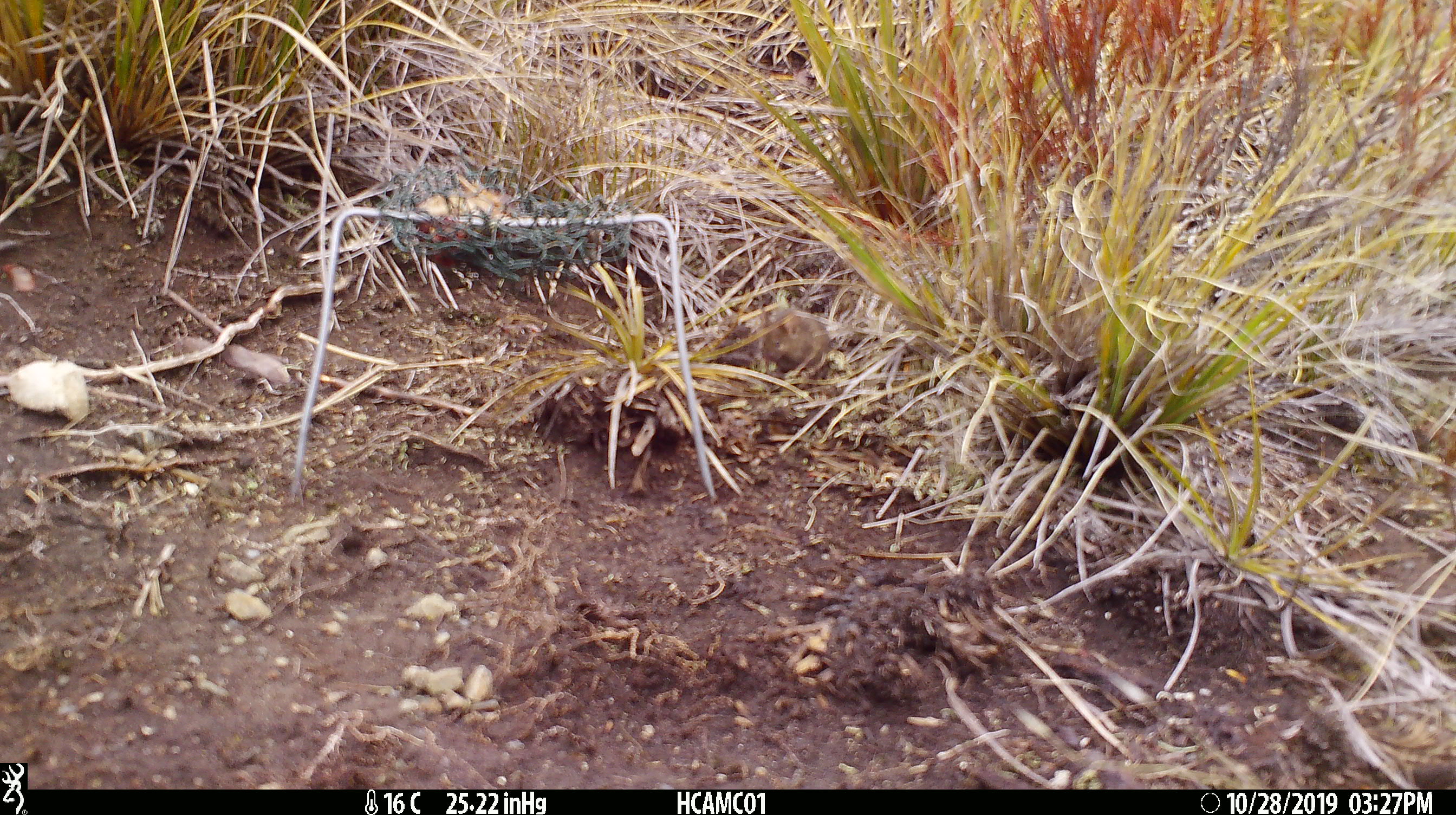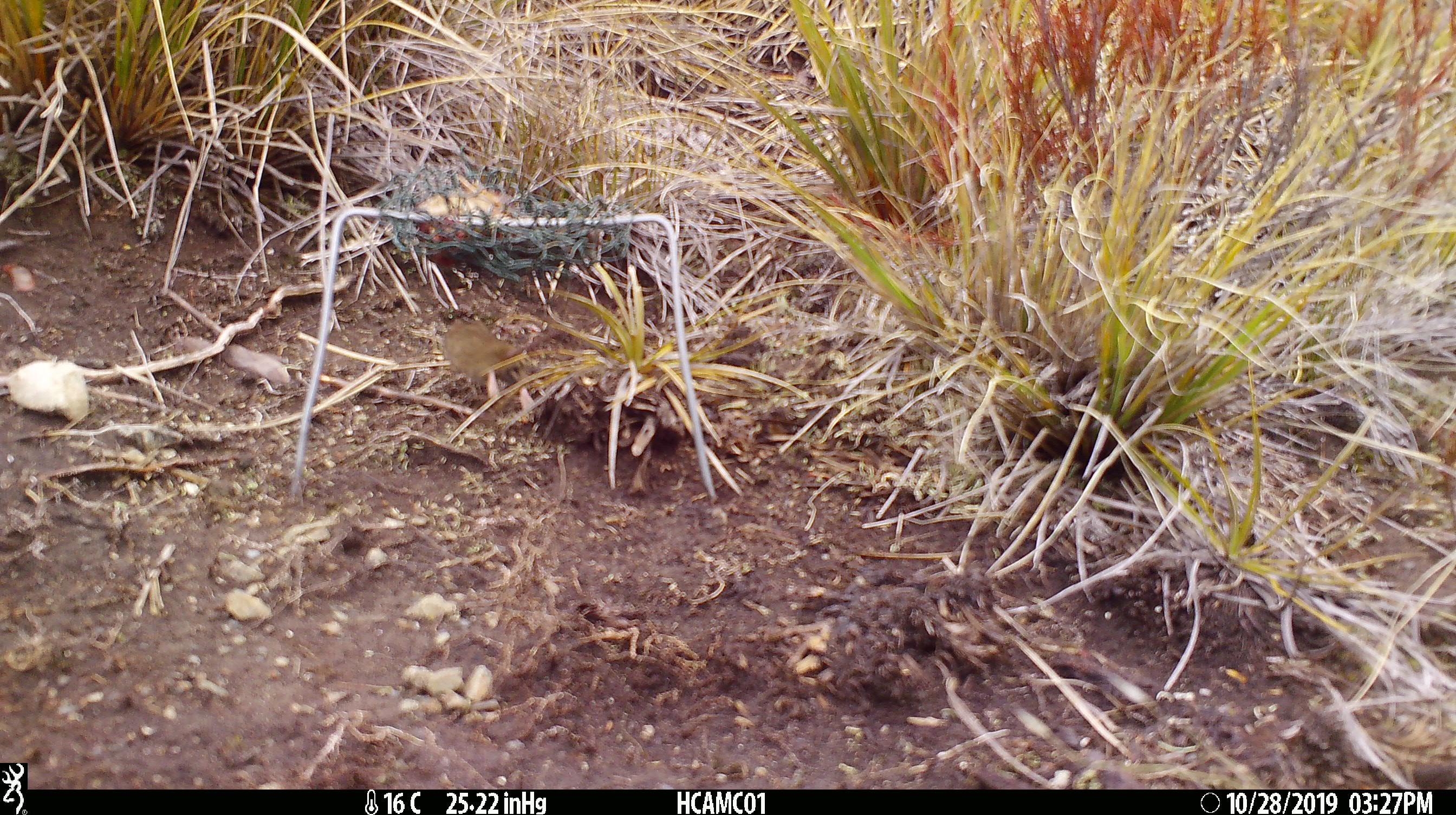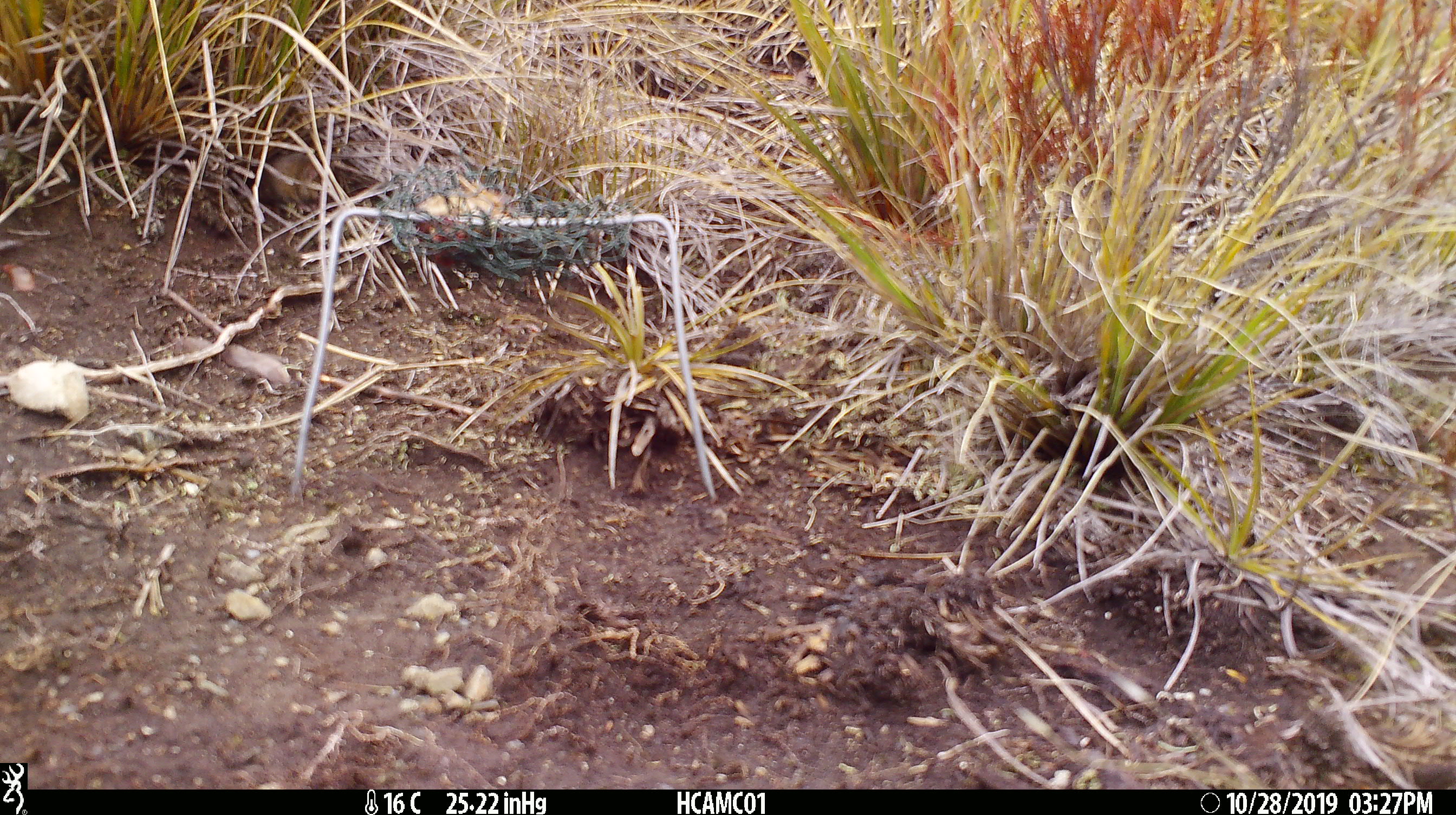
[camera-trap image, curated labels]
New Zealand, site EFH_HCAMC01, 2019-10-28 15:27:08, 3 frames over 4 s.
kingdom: Animalia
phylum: Chordata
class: Mammalia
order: Rodentia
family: Muridae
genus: Mus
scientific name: Mus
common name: mouse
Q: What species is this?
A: Mouse (Mus).